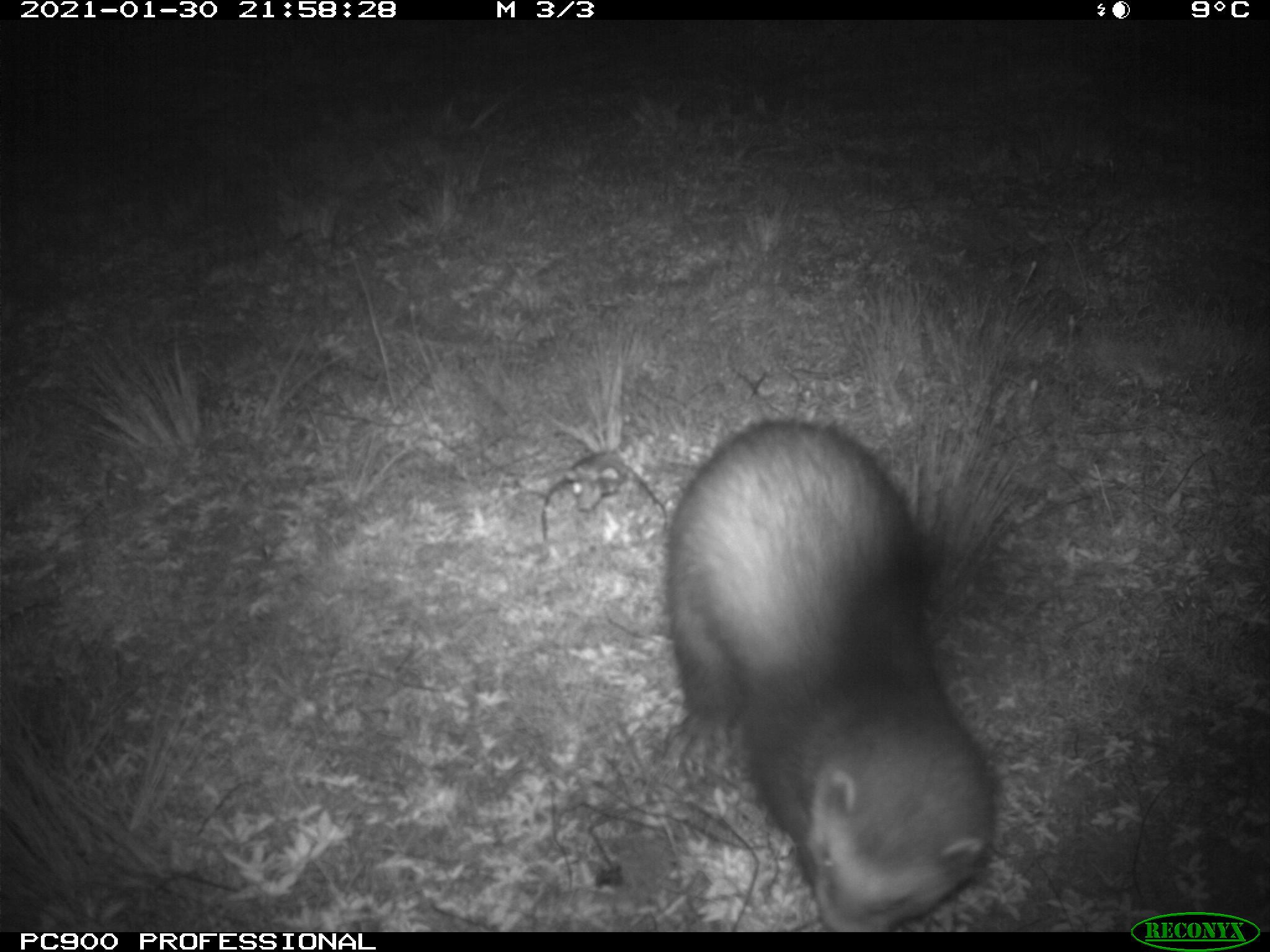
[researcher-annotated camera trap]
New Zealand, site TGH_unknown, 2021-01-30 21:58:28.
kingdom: Animalia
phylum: Chordata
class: Mammalia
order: Carnivora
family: Mustelidae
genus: Mustela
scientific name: Mustela furo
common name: ferret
Ferret (Mustela furo).